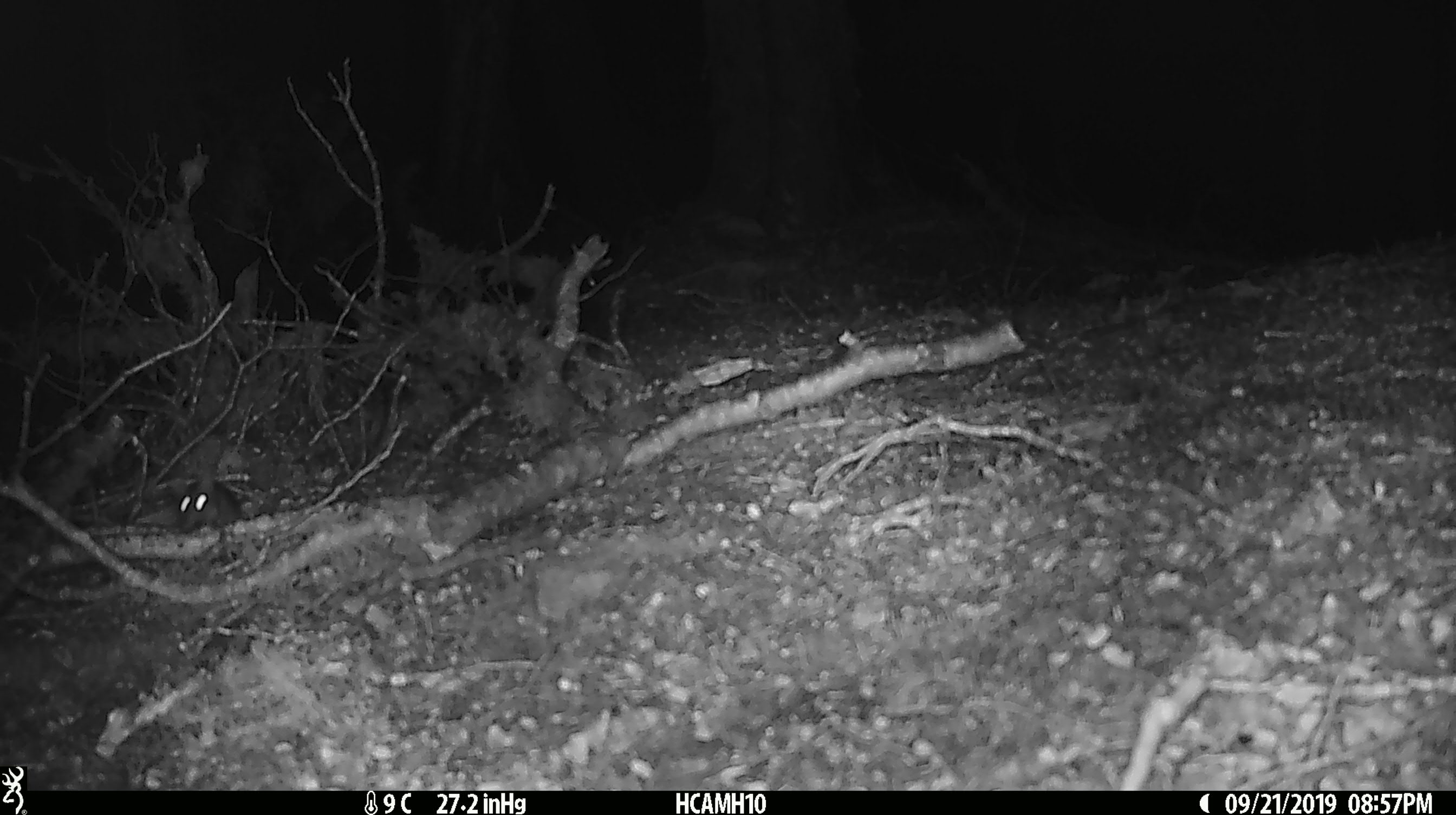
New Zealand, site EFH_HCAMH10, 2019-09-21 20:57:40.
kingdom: Animalia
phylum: Chordata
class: Mammalia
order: Rodentia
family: Muridae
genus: Mus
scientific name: Mus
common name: mouse